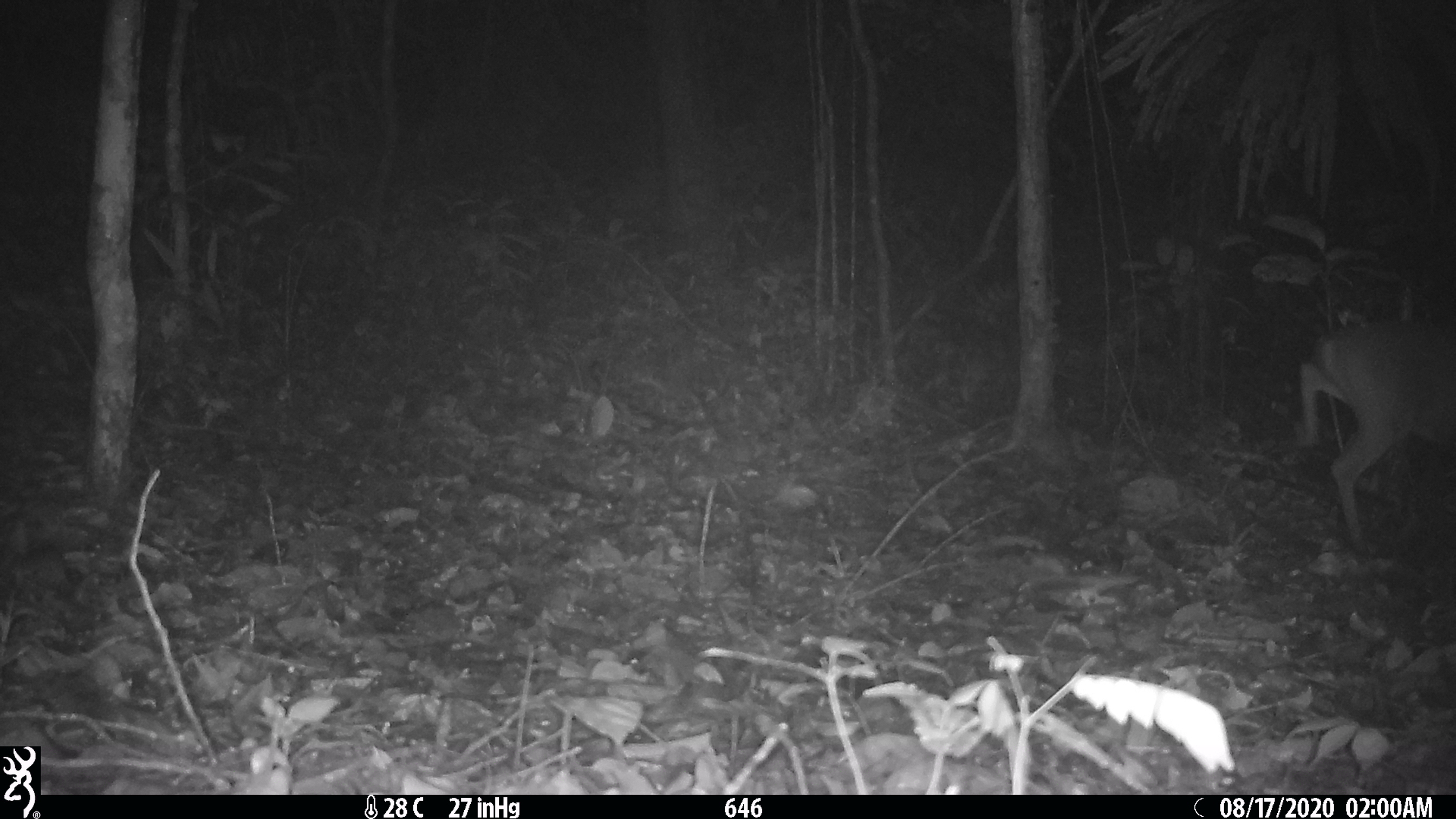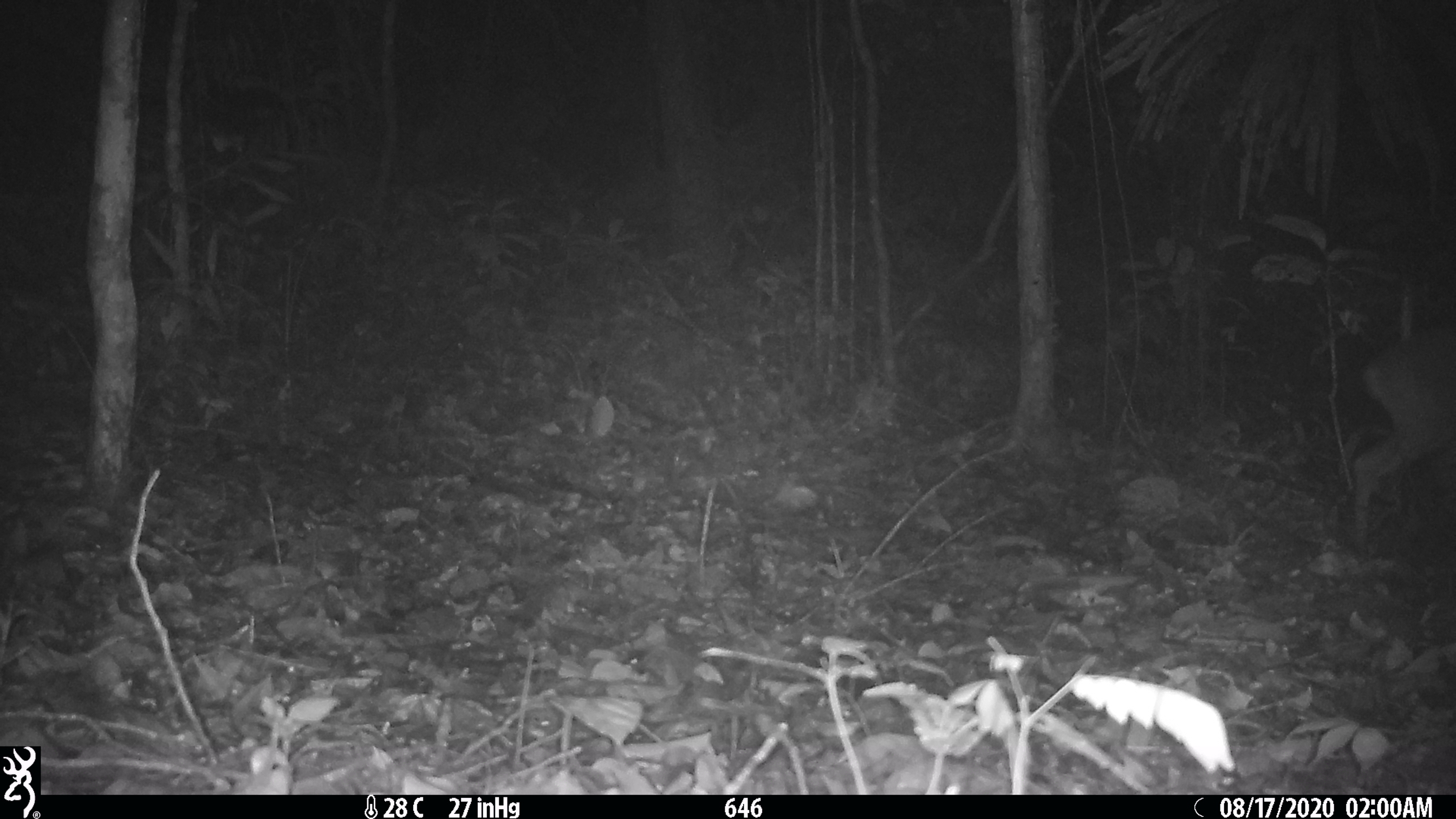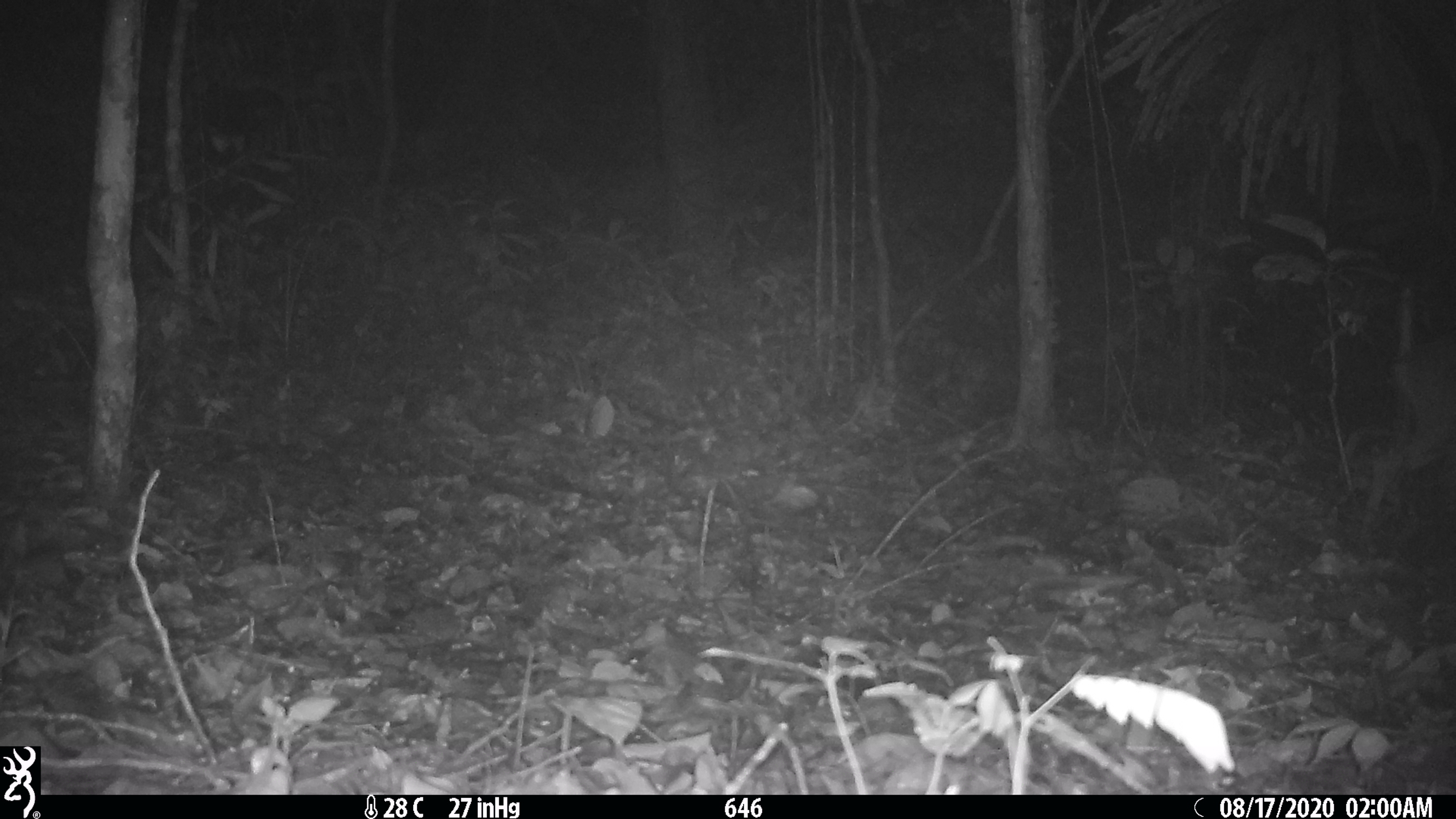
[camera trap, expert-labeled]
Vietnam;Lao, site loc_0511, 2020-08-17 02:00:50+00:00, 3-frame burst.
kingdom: Animalia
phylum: Chordata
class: Mammalia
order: Artiodactyla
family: Cervidae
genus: Muntiacus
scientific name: Muntiacus vuquangensis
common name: large-antlered muntjac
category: large antlered muntjac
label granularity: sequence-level